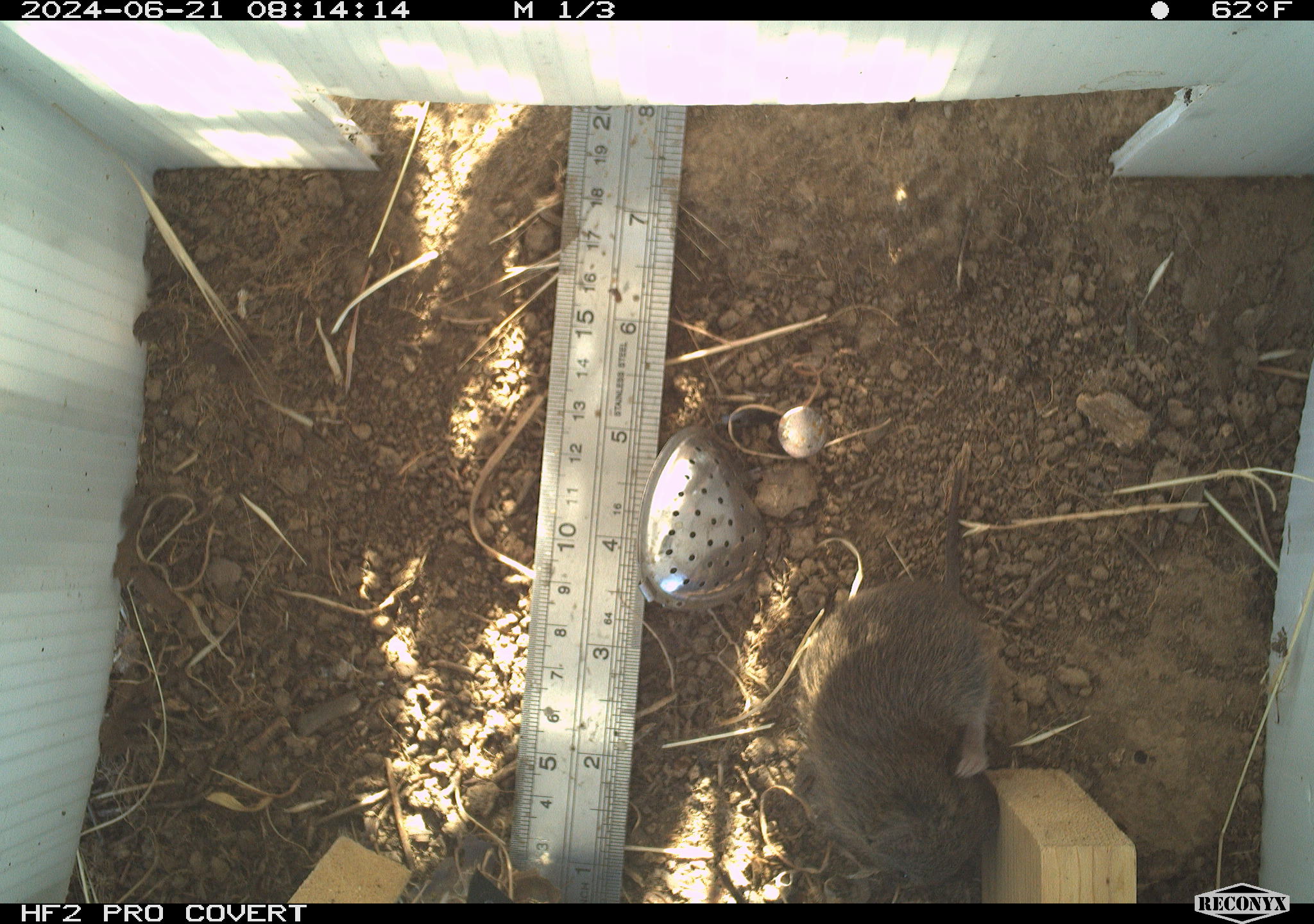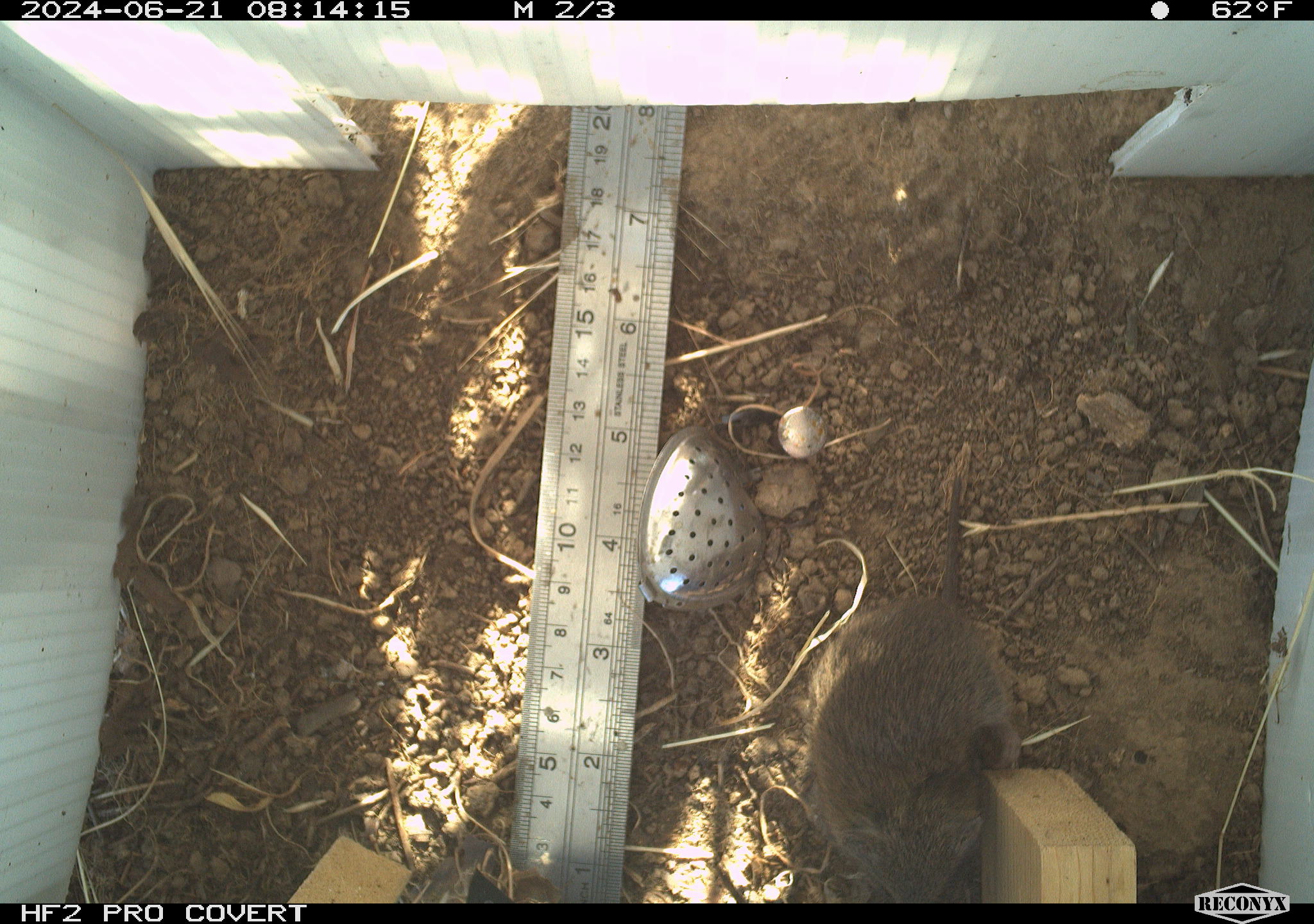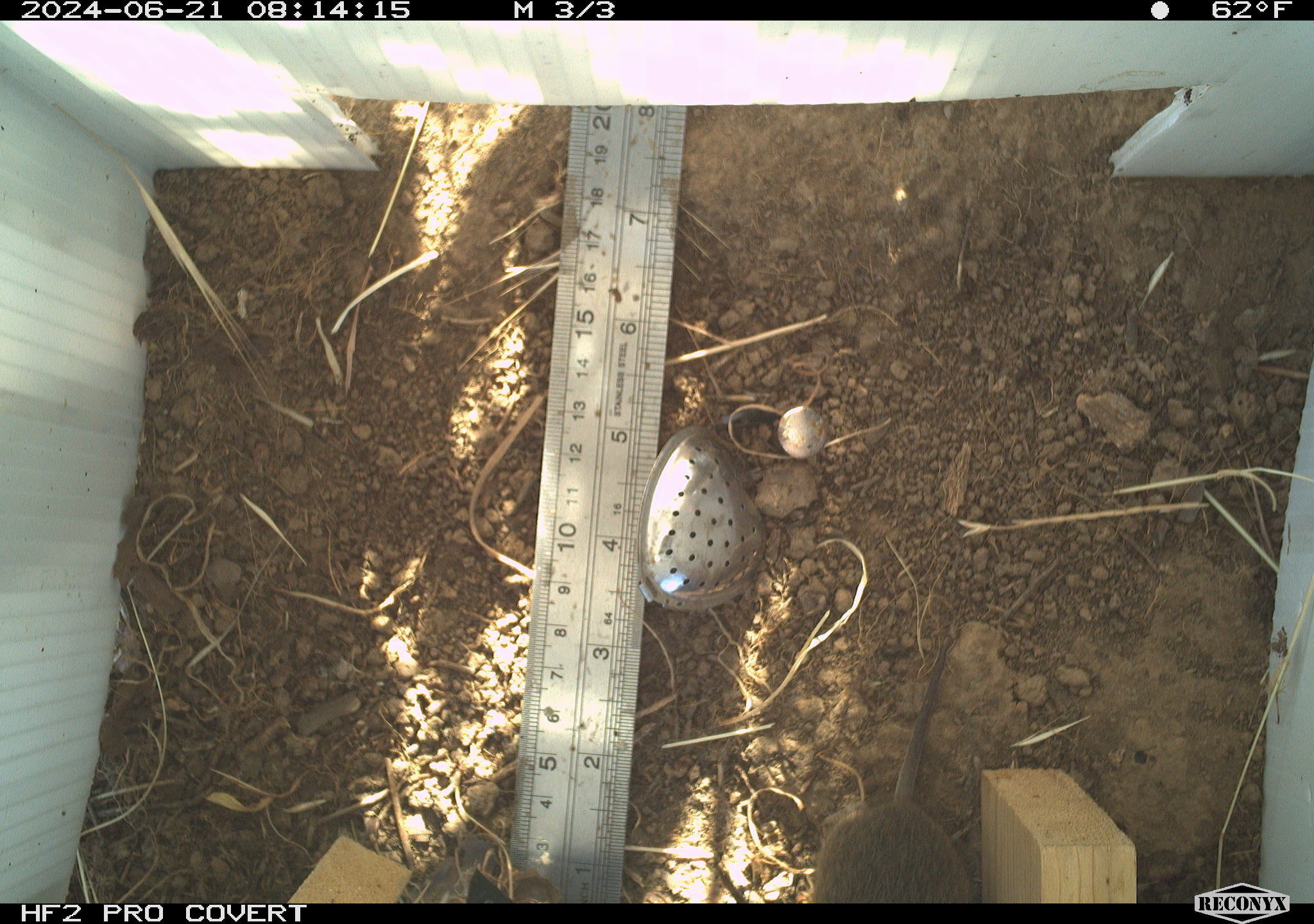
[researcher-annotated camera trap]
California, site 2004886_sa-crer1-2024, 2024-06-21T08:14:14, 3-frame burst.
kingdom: Animalia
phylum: Chordata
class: Mammalia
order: Rodentia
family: Cricetidae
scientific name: Arvicolinae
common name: voles, lemmings, and muskrats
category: arvicolinae subfamily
Arvicolinae subfamily (voles, lemmings, and muskrats) (Arvicolinae).